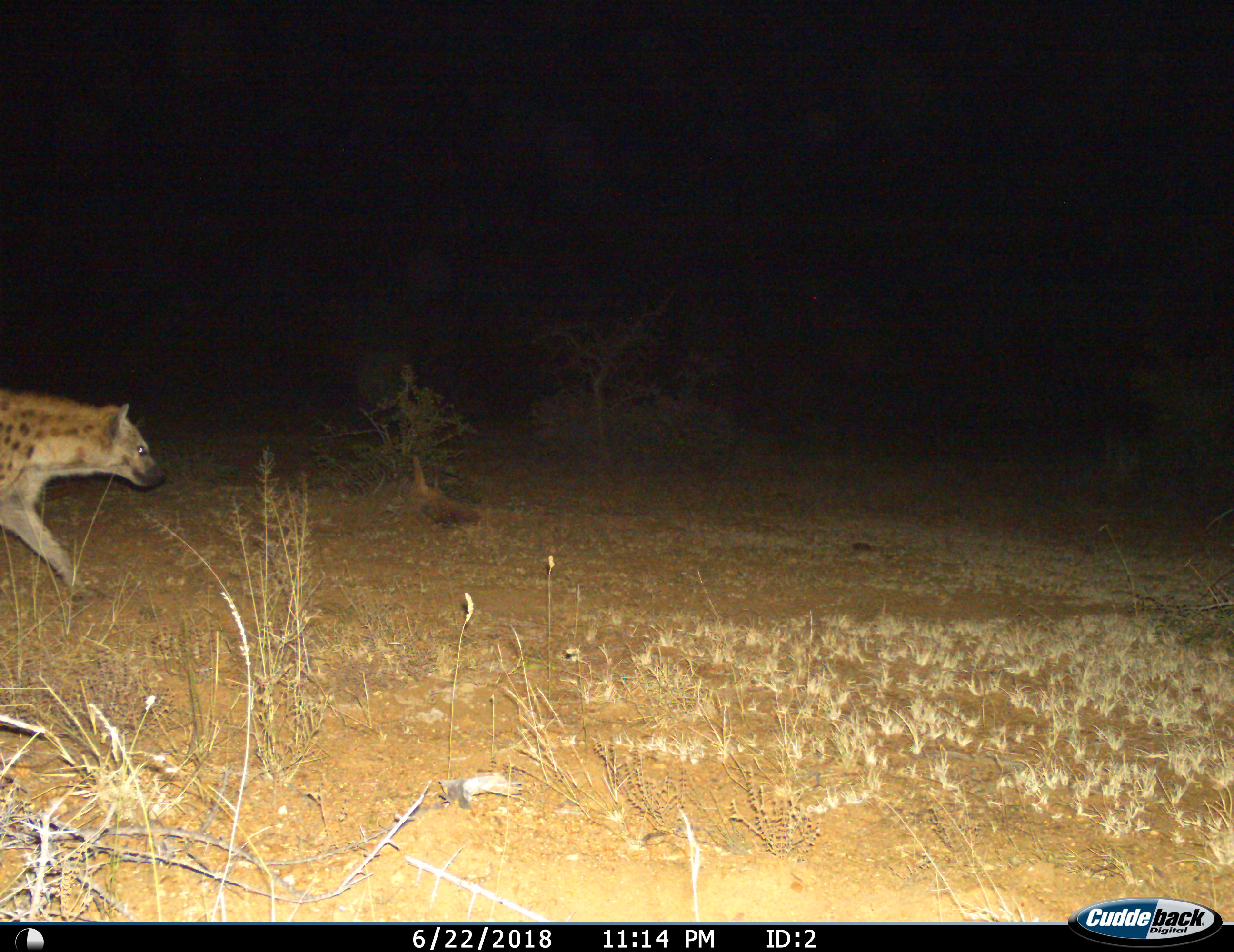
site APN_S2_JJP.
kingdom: Animalia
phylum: Chordata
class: Mammalia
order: Carnivora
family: Hyaenidae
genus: Crocuta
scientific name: Crocuta crocuta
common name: spotted hyena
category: hyenaspotted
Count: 1.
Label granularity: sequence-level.